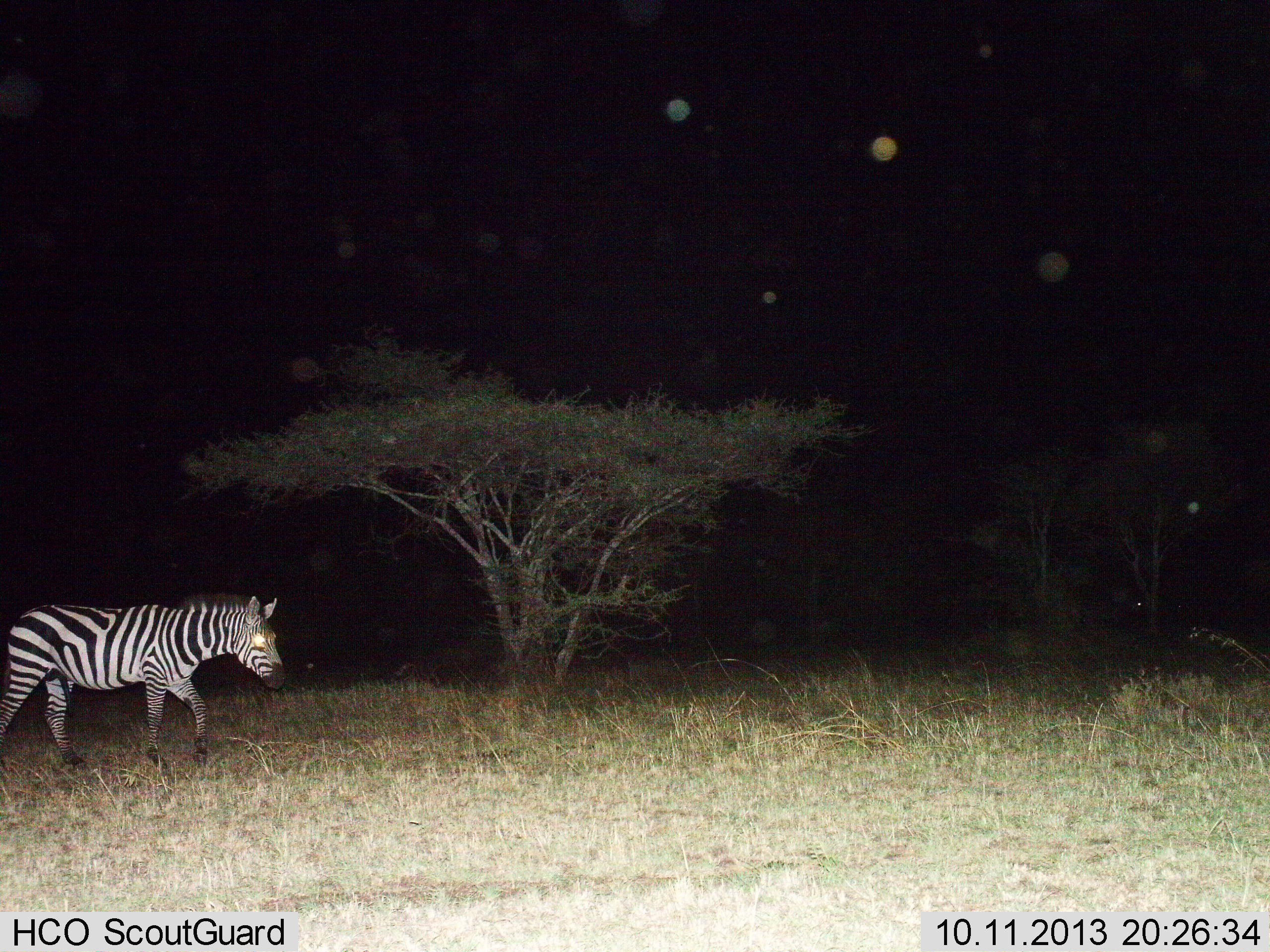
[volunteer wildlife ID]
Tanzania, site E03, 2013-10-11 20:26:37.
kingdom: Animalia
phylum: Chordata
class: Mammalia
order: Perissodactyla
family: Equidae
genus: Equus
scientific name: Equus quagga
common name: plains zebra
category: zebra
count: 1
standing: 0%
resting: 0%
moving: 100%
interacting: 0%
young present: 0%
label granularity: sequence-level